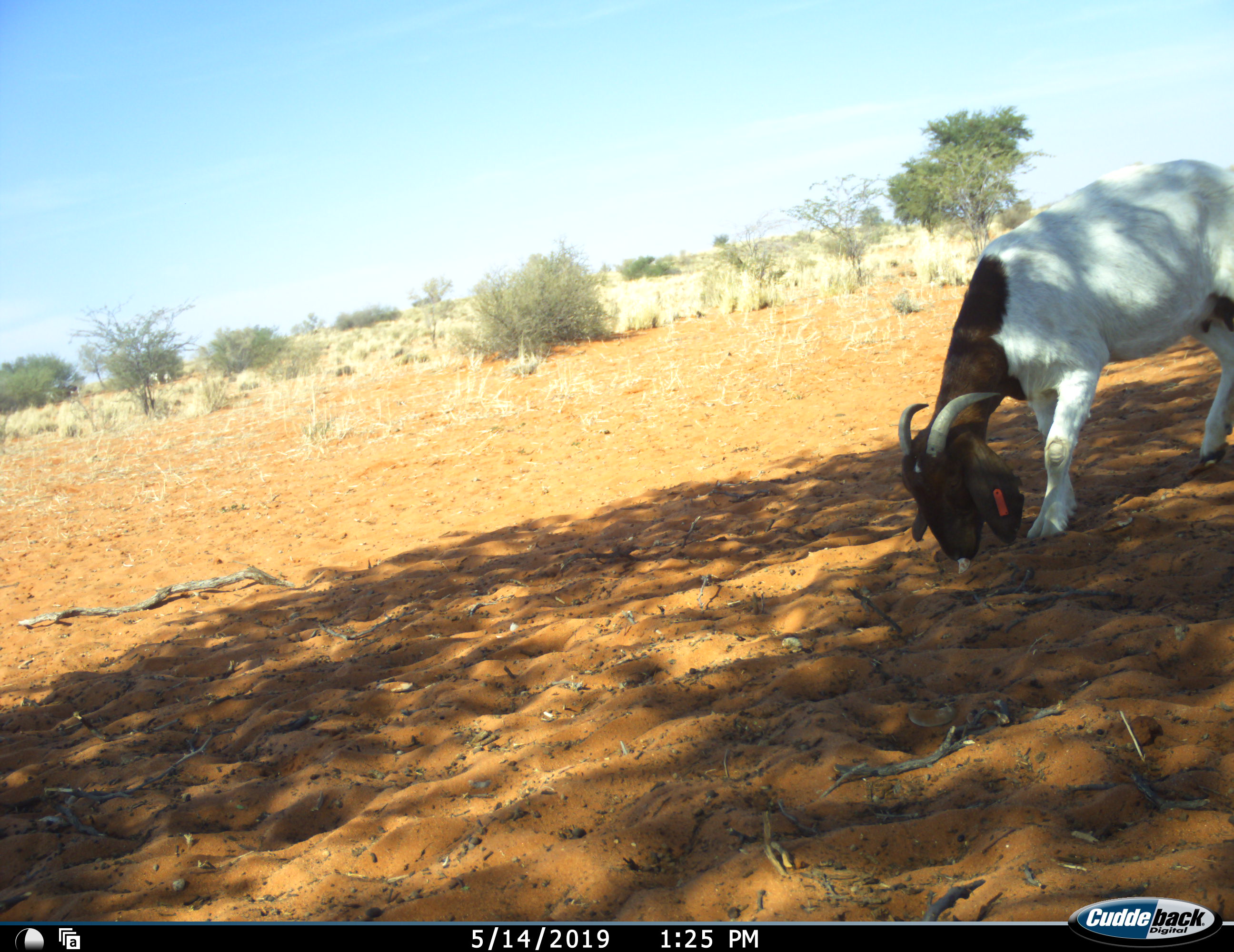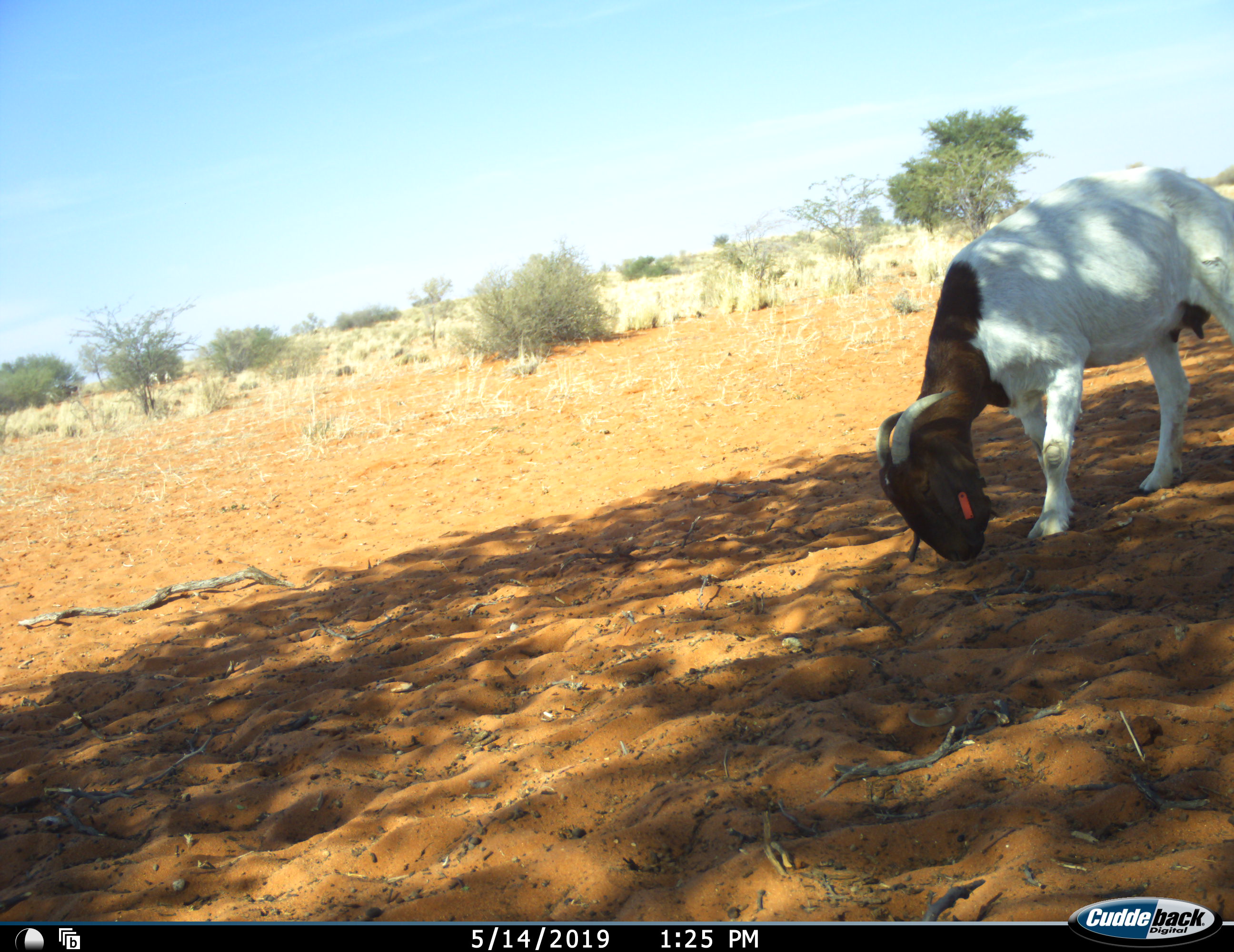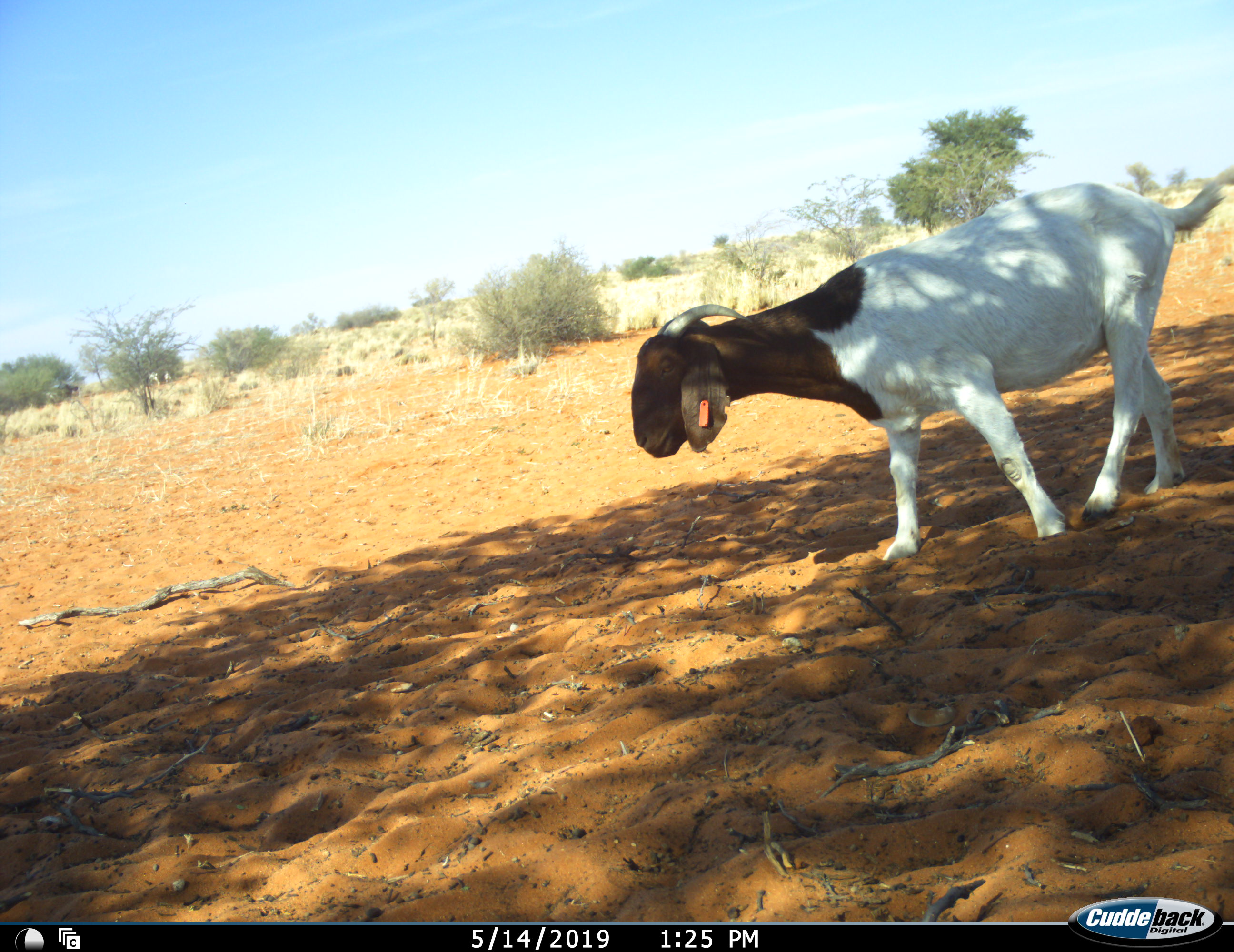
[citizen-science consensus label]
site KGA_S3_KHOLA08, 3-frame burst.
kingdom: Animalia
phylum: Chordata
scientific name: Vertebrata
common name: domestic animal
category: domesticanimal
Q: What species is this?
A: Domesticanimal (domestic animal) (Vertebrata).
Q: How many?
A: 1.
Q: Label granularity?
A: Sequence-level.